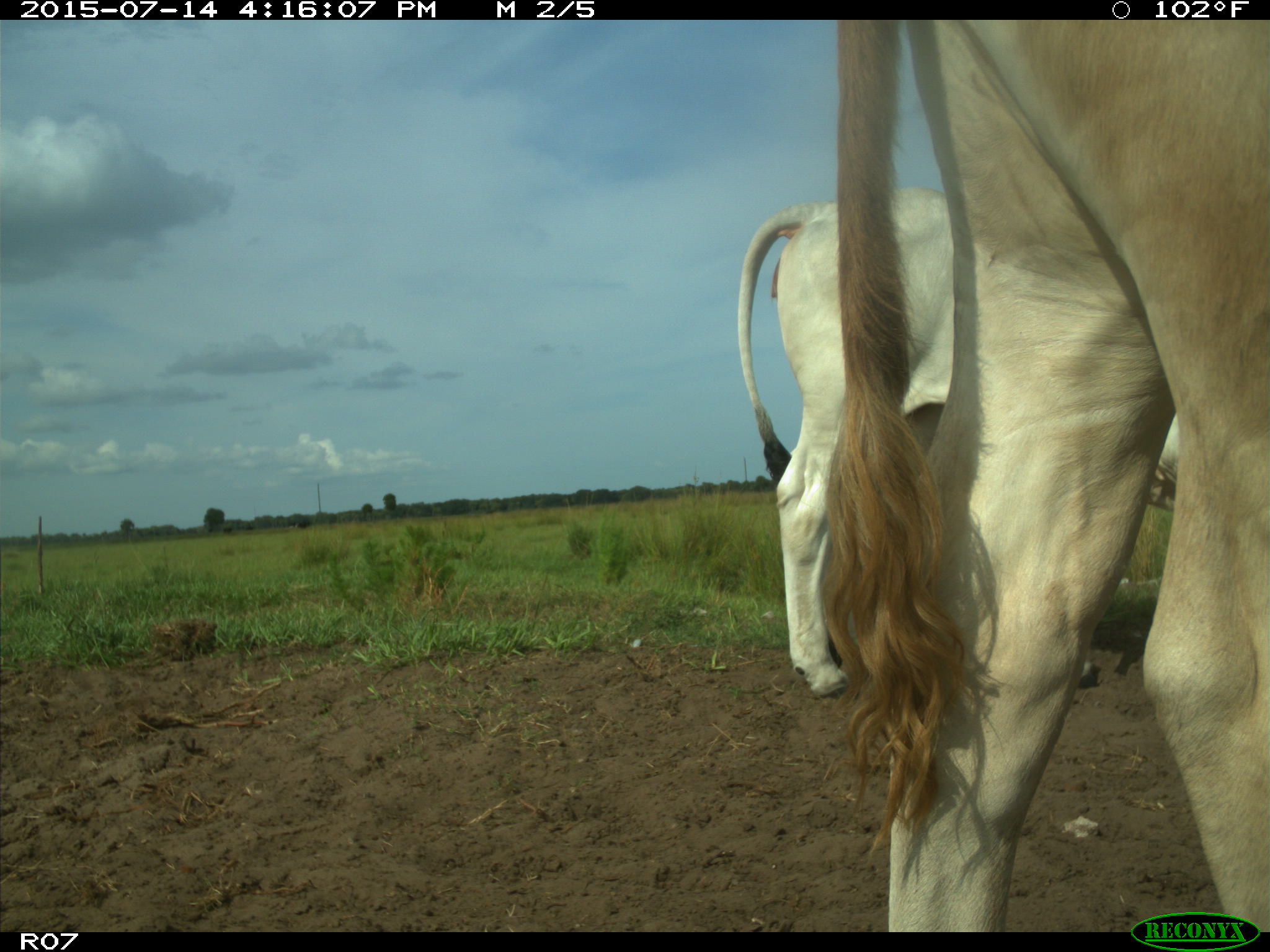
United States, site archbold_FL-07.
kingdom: Animalia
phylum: Chordata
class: Mammalia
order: Artiodactyla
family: Bovidae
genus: Bos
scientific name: Bos taurus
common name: domestic cow